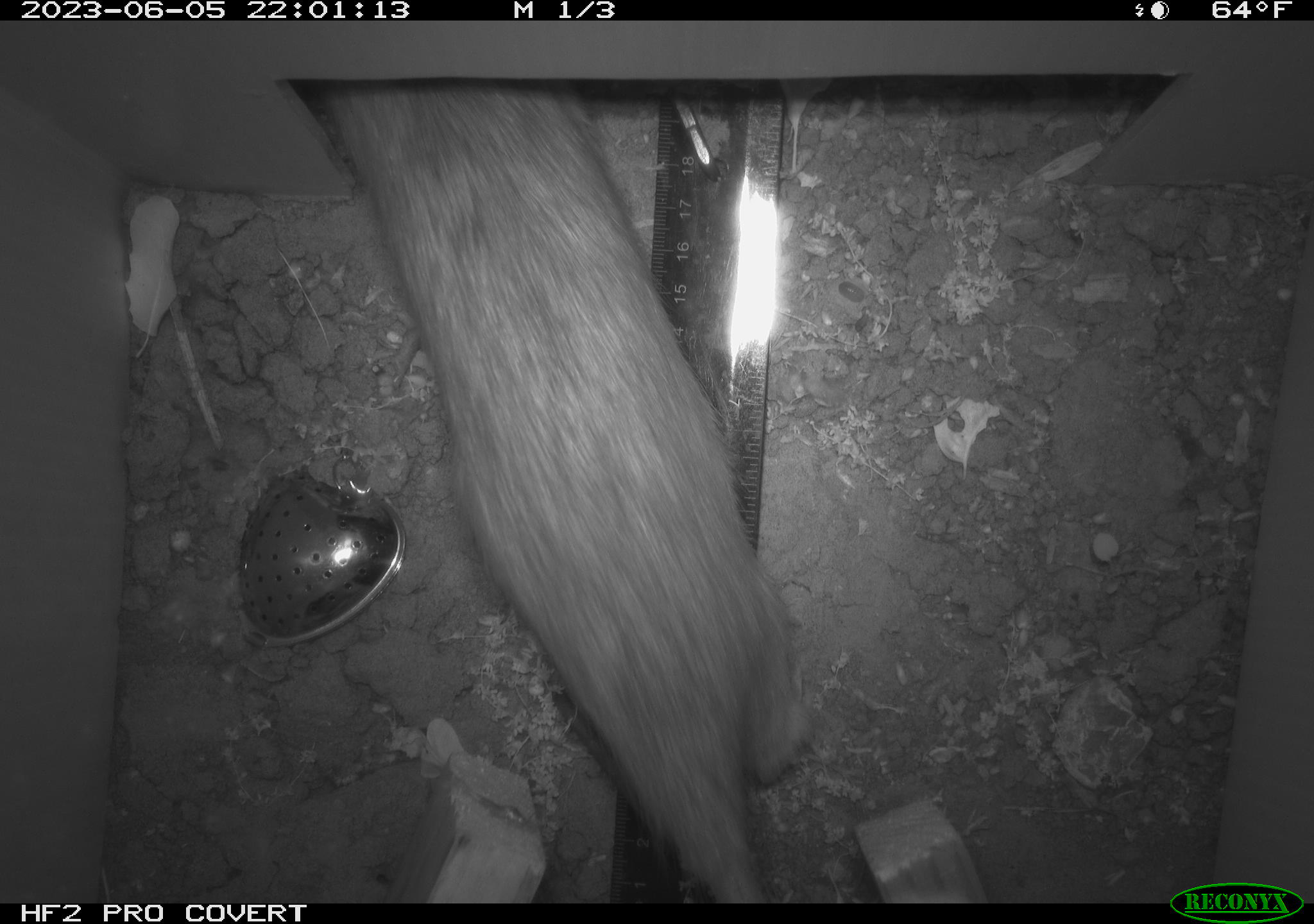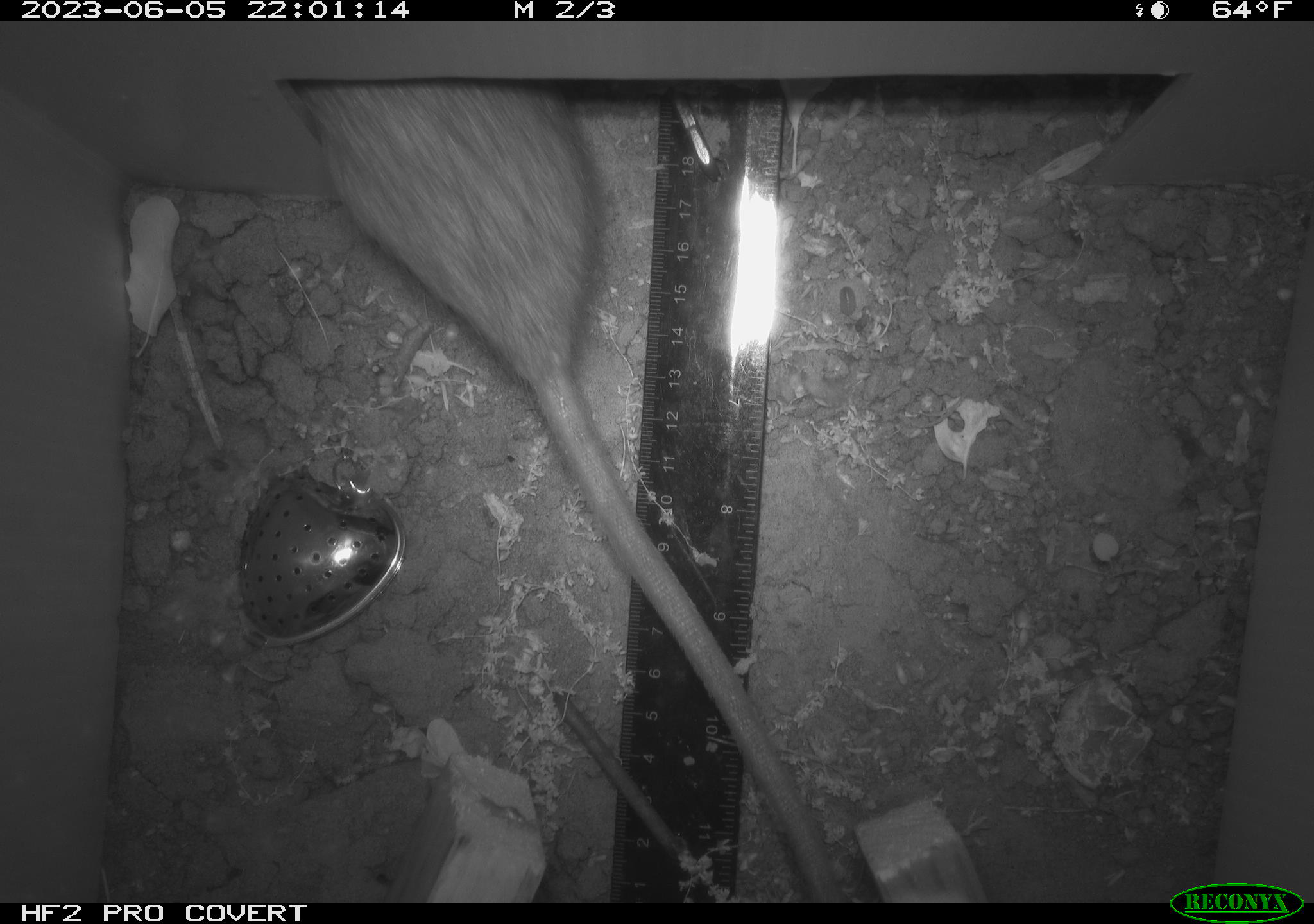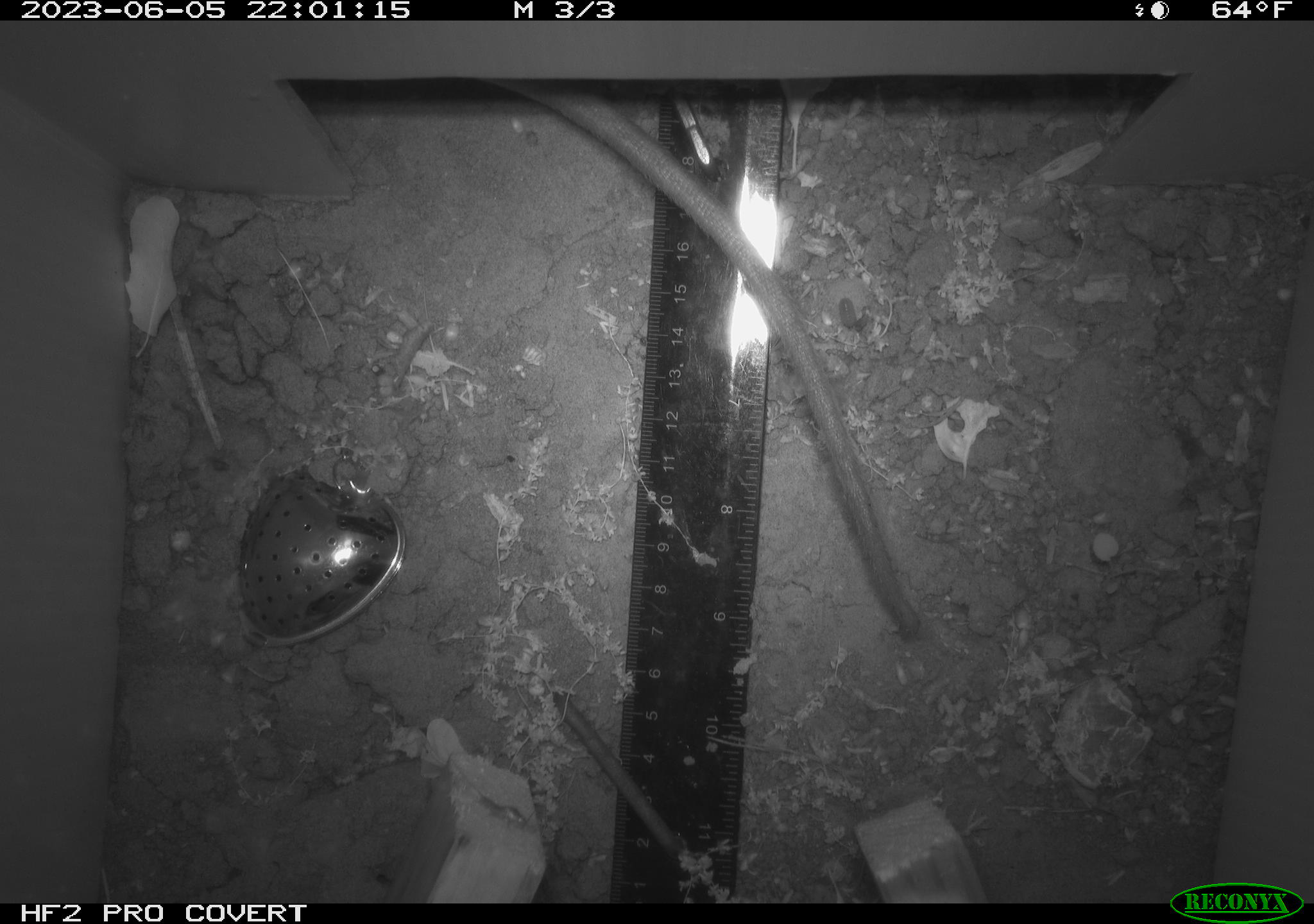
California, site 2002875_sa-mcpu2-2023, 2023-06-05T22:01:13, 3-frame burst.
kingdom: Animalia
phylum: Chordata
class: Mammalia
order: Rodentia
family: Muridae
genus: Rattus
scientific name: Rattus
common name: rat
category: rattus species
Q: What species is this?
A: Rattus species (rat) (Rattus).